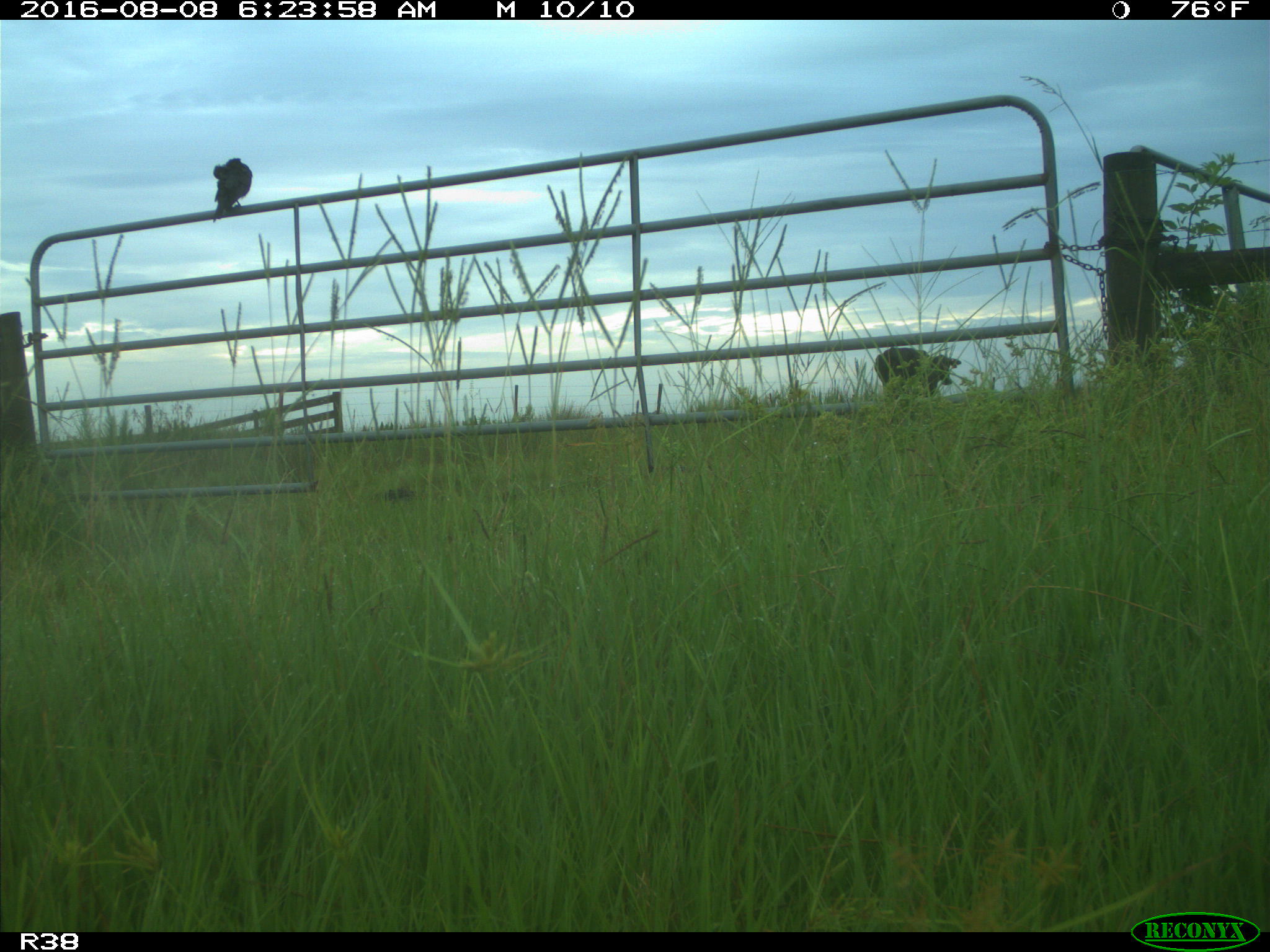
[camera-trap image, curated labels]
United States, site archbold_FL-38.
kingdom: Animalia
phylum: Chordata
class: Mammalia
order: Artiodactyla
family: Bovidae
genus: Bos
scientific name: Bos taurus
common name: domestic cow